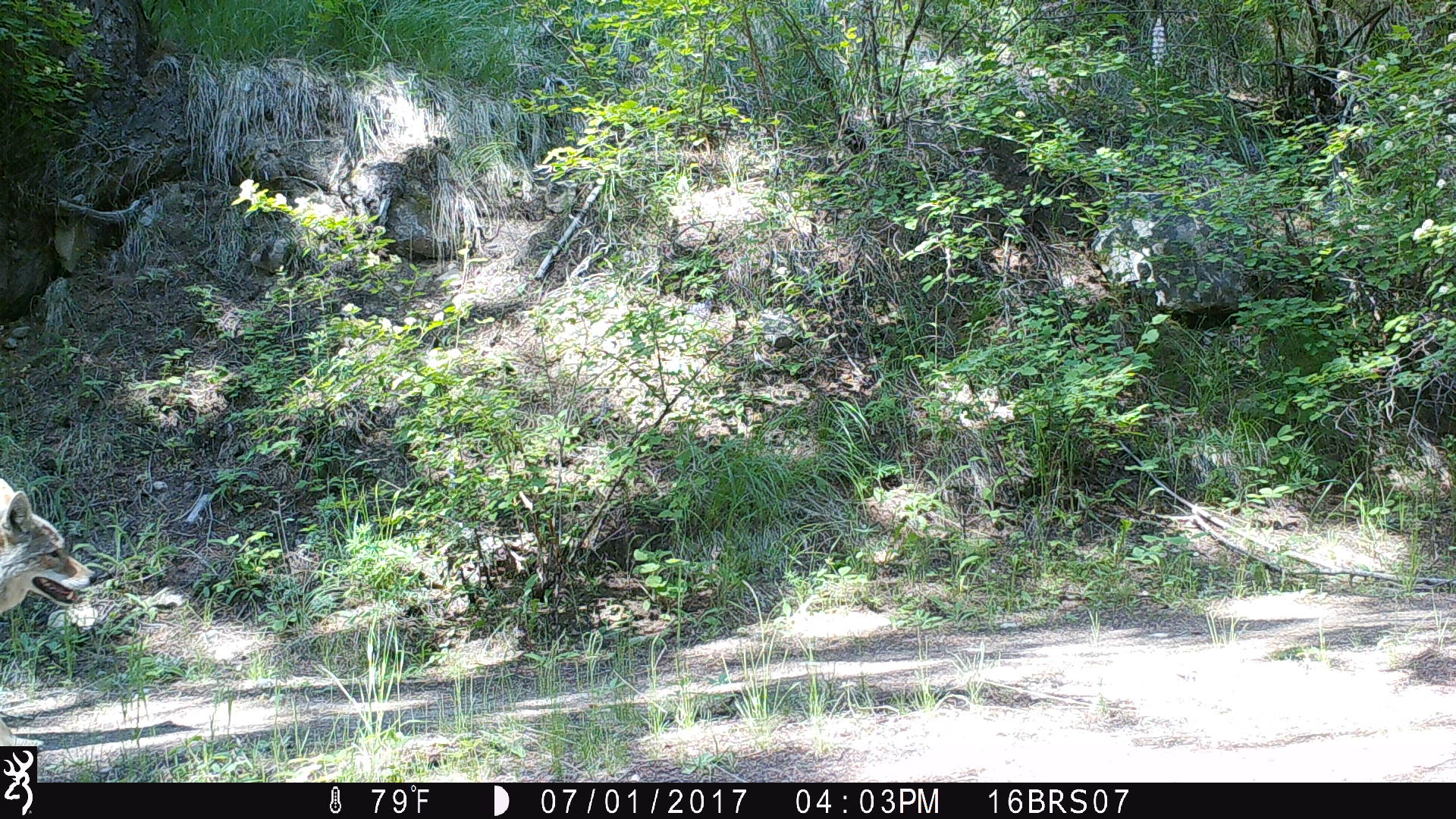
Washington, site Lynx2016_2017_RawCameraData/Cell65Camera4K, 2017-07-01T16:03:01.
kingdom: Animalia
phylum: Chordata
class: Mammalia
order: Carnivora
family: Canidae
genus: Canis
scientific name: Canis latrans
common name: coyote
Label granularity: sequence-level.